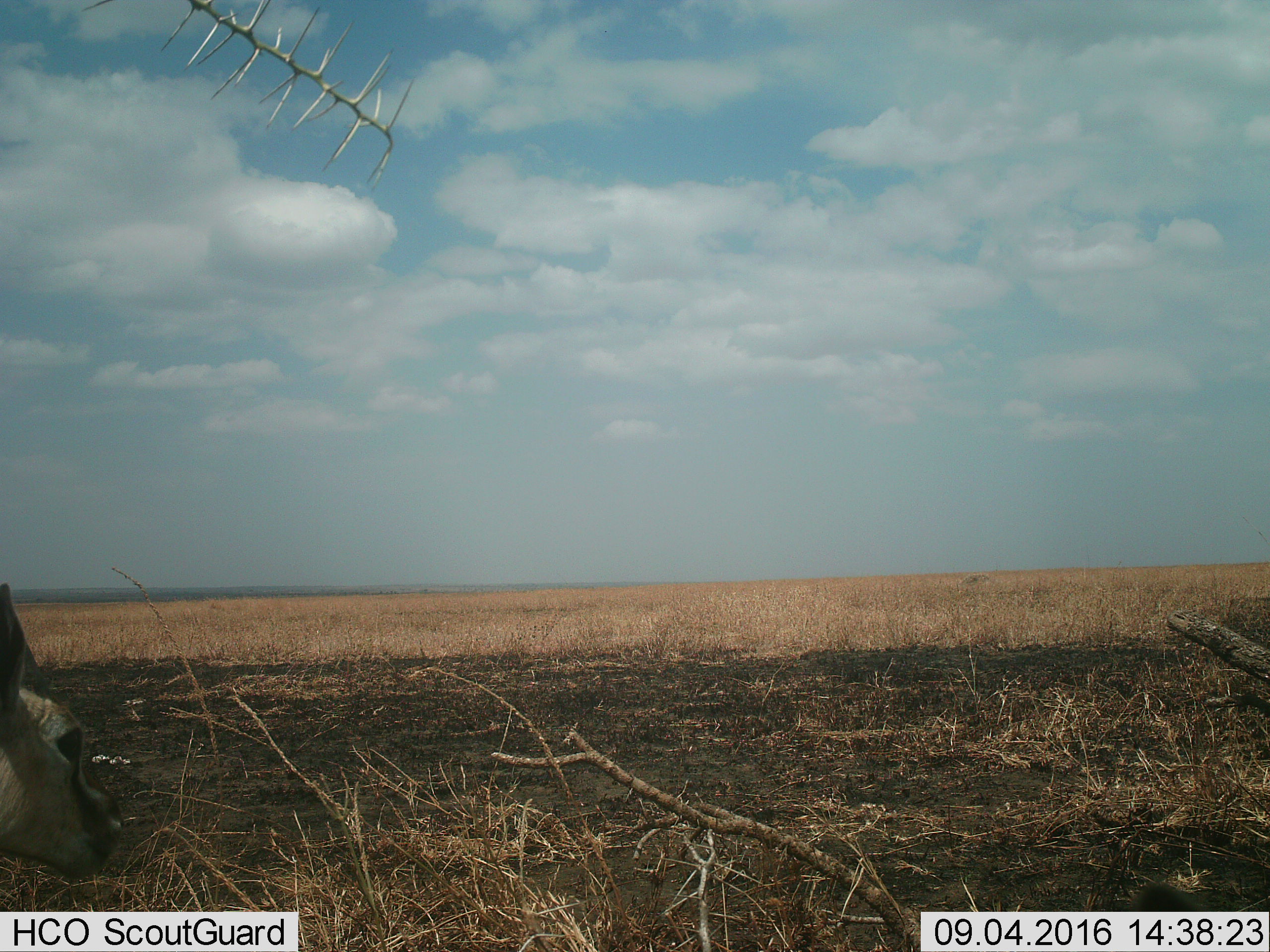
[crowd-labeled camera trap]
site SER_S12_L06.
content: unidentified animal